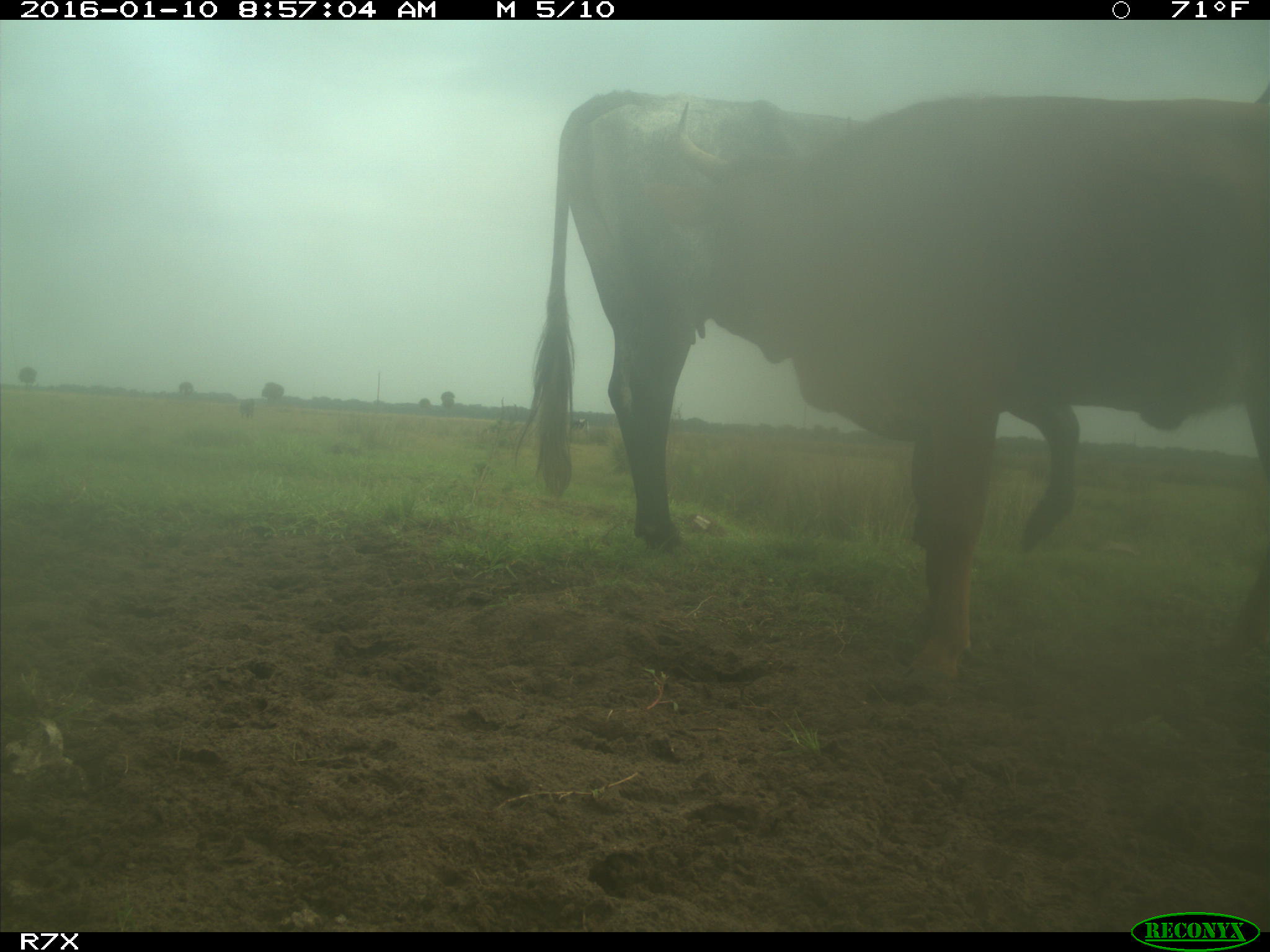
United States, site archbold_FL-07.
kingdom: Animalia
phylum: Chordata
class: Mammalia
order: Artiodactyla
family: Bovidae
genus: Bos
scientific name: Bos taurus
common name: domestic cow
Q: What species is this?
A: Bos taurus (domestic cow).